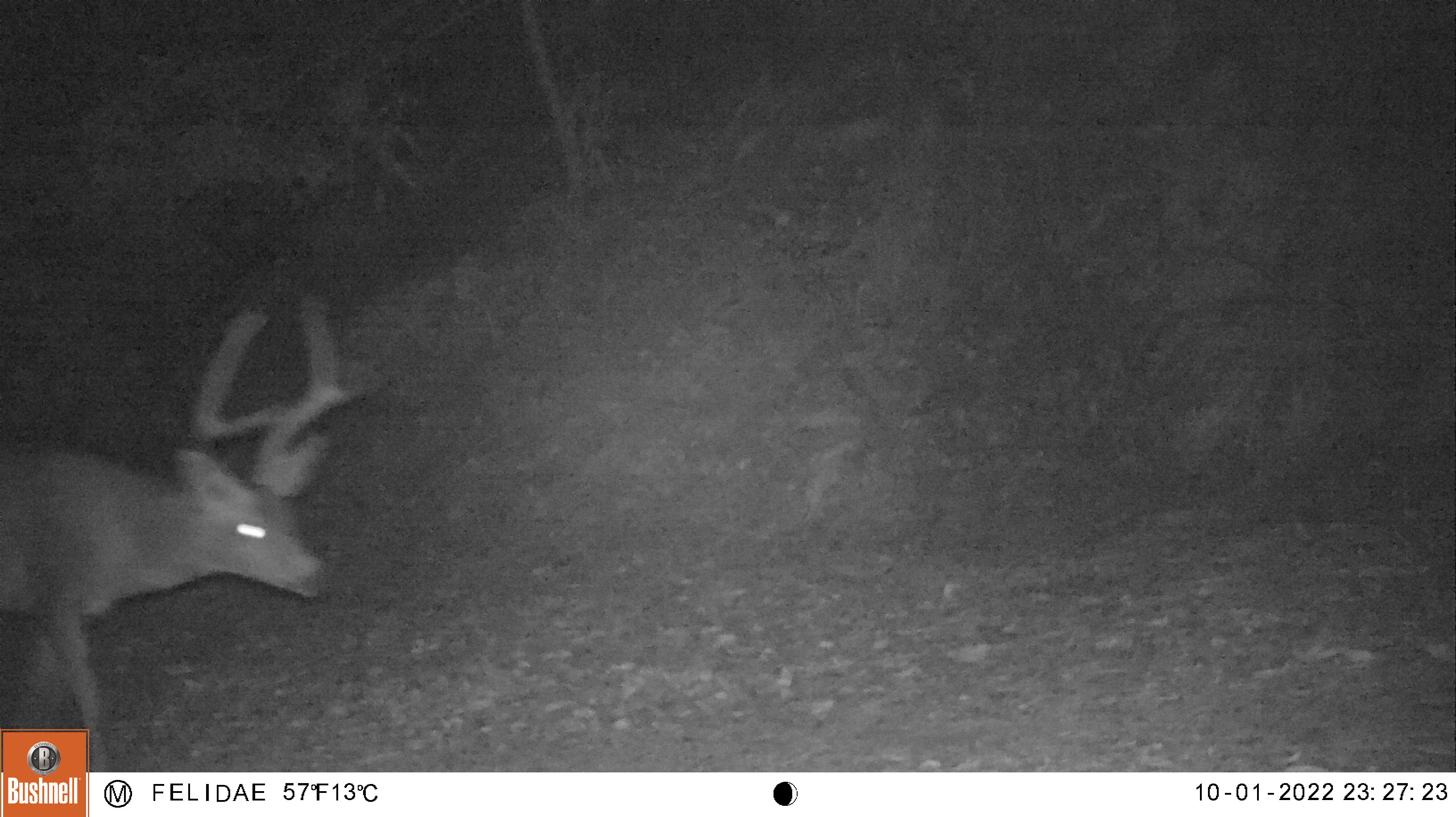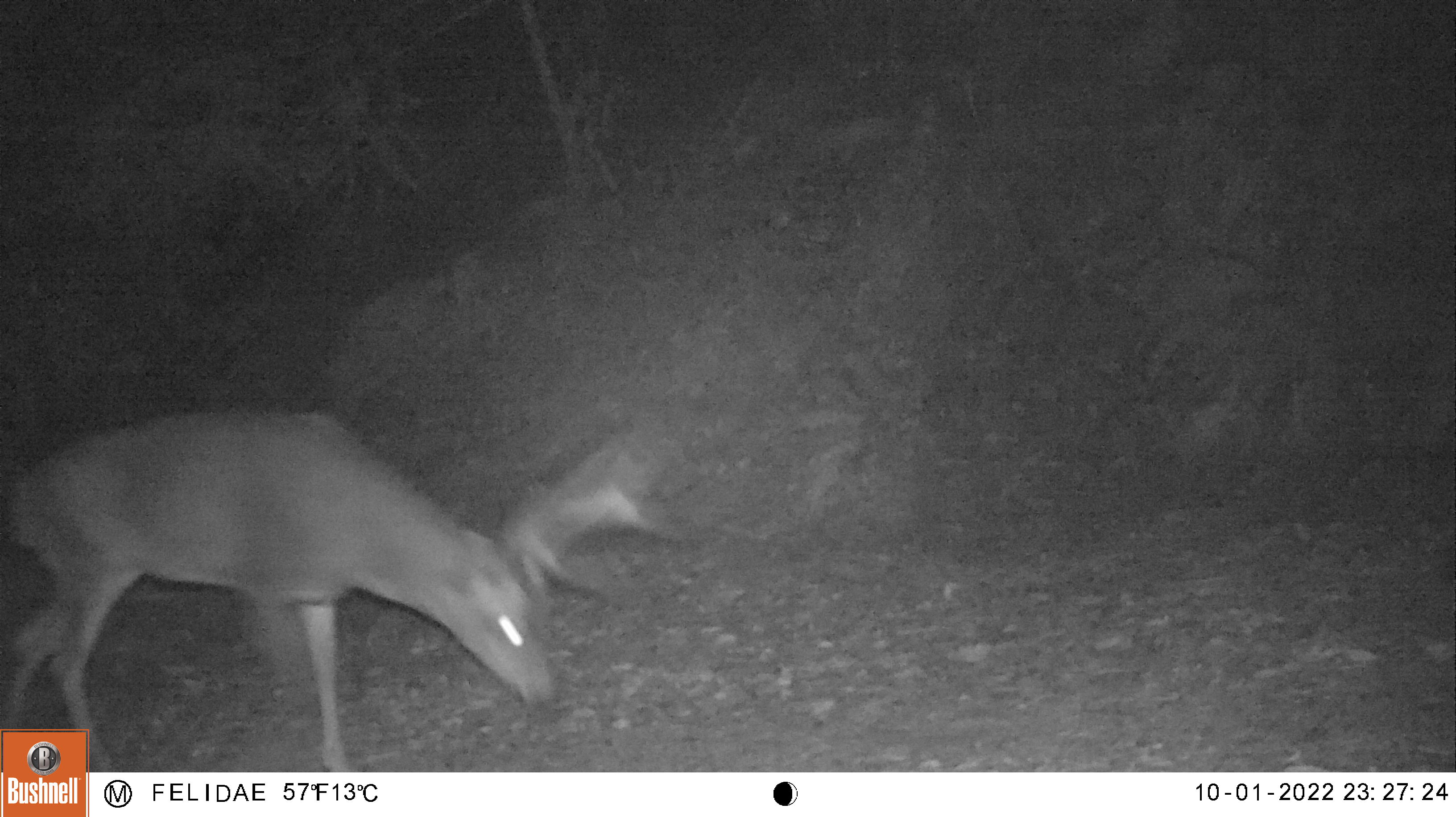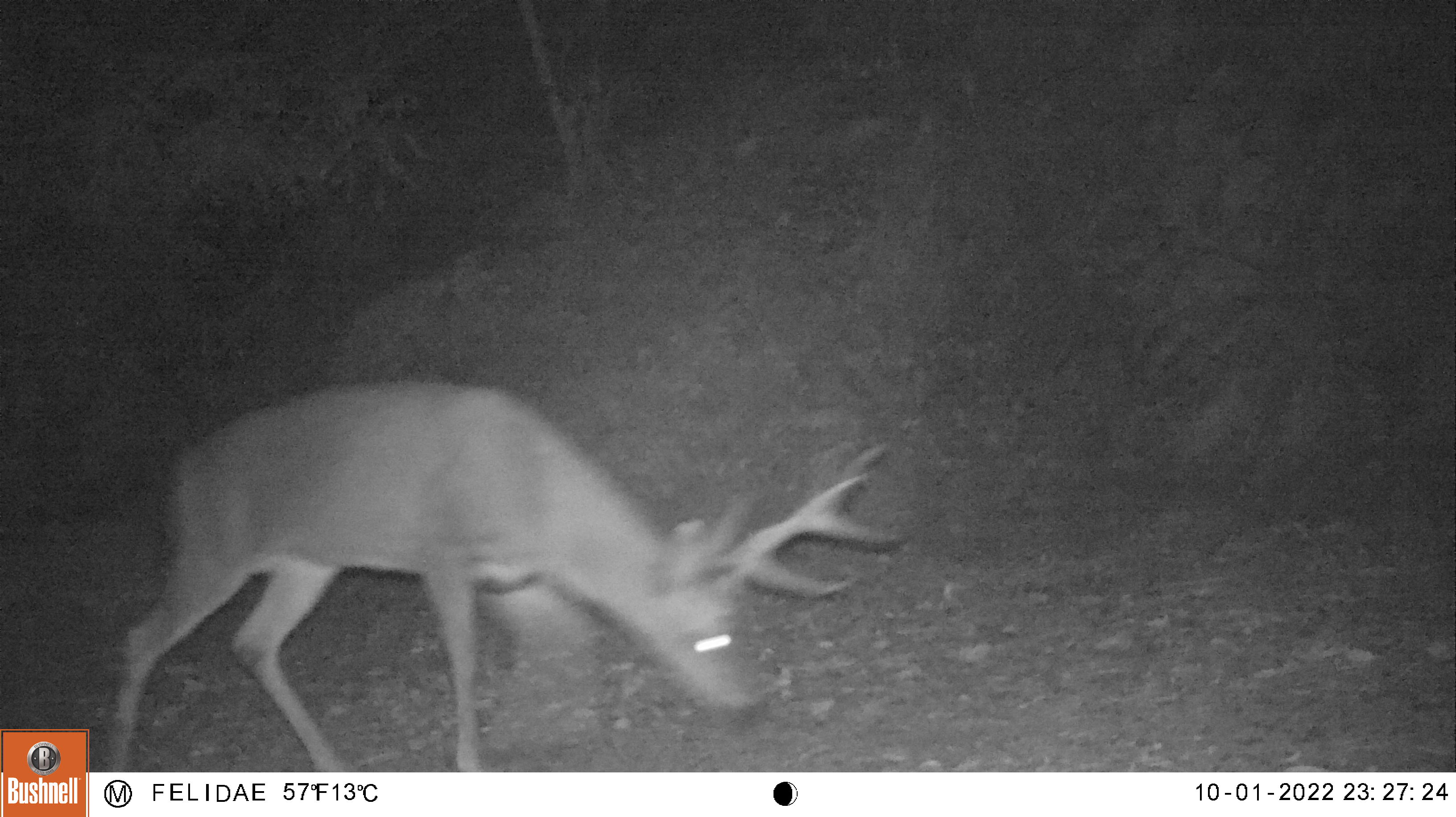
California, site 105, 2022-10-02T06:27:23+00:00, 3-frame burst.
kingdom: Animalia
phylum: Chordata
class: Mammalia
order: Artiodactyla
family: Cervidae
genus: Odocoileus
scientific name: Odocoileus hemionus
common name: mule deer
Mule deer (Odocoileus hemionus).